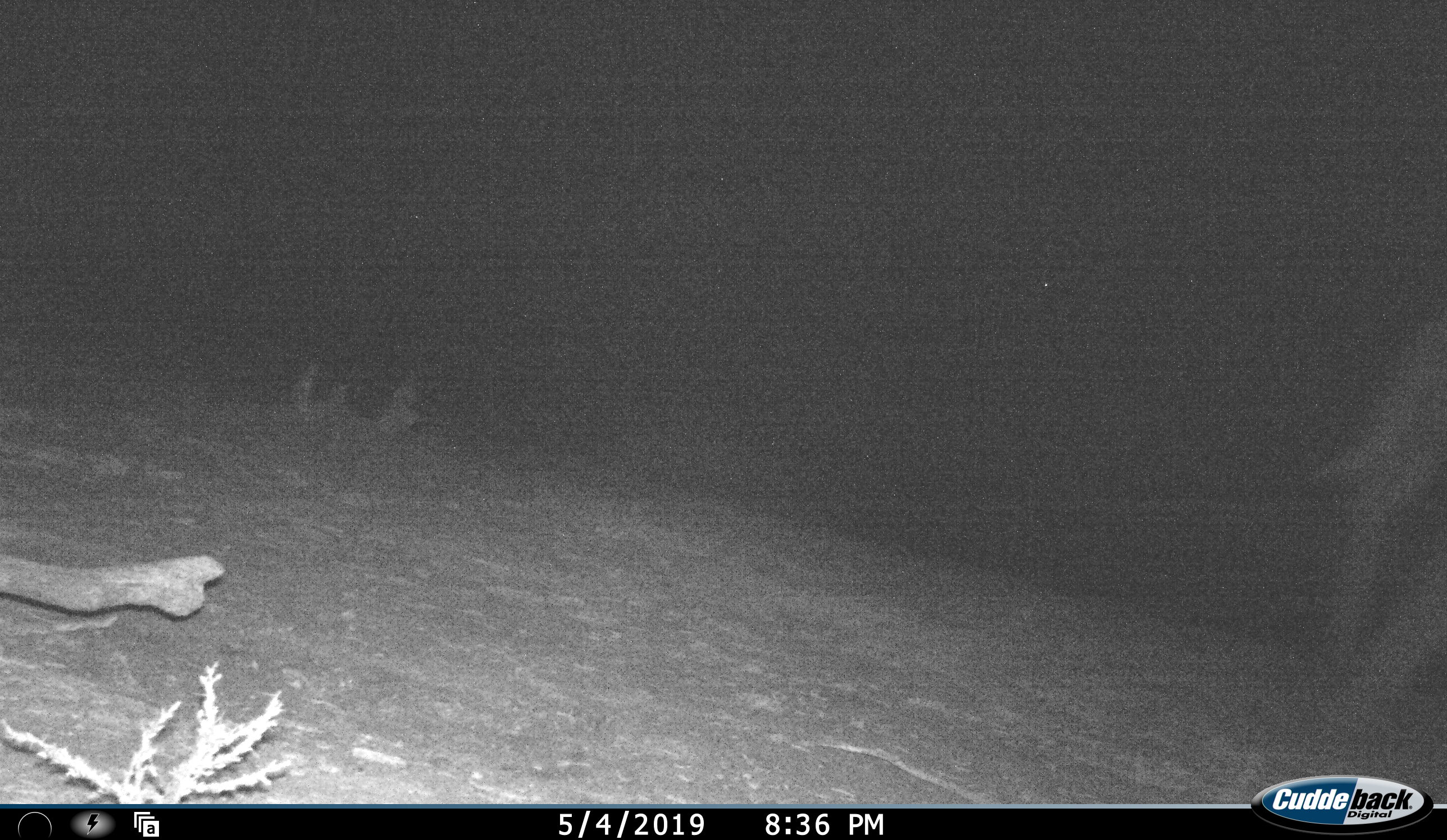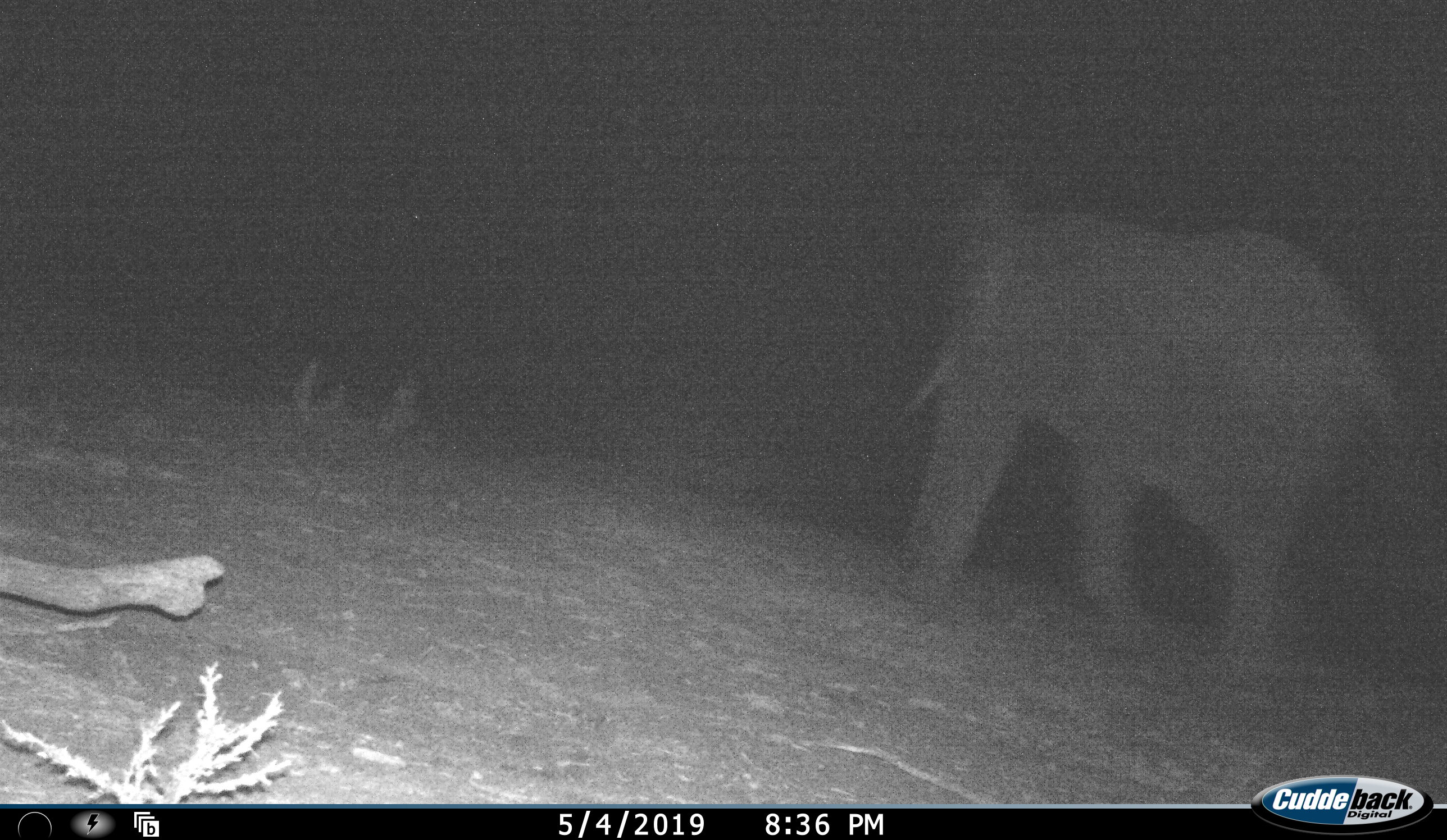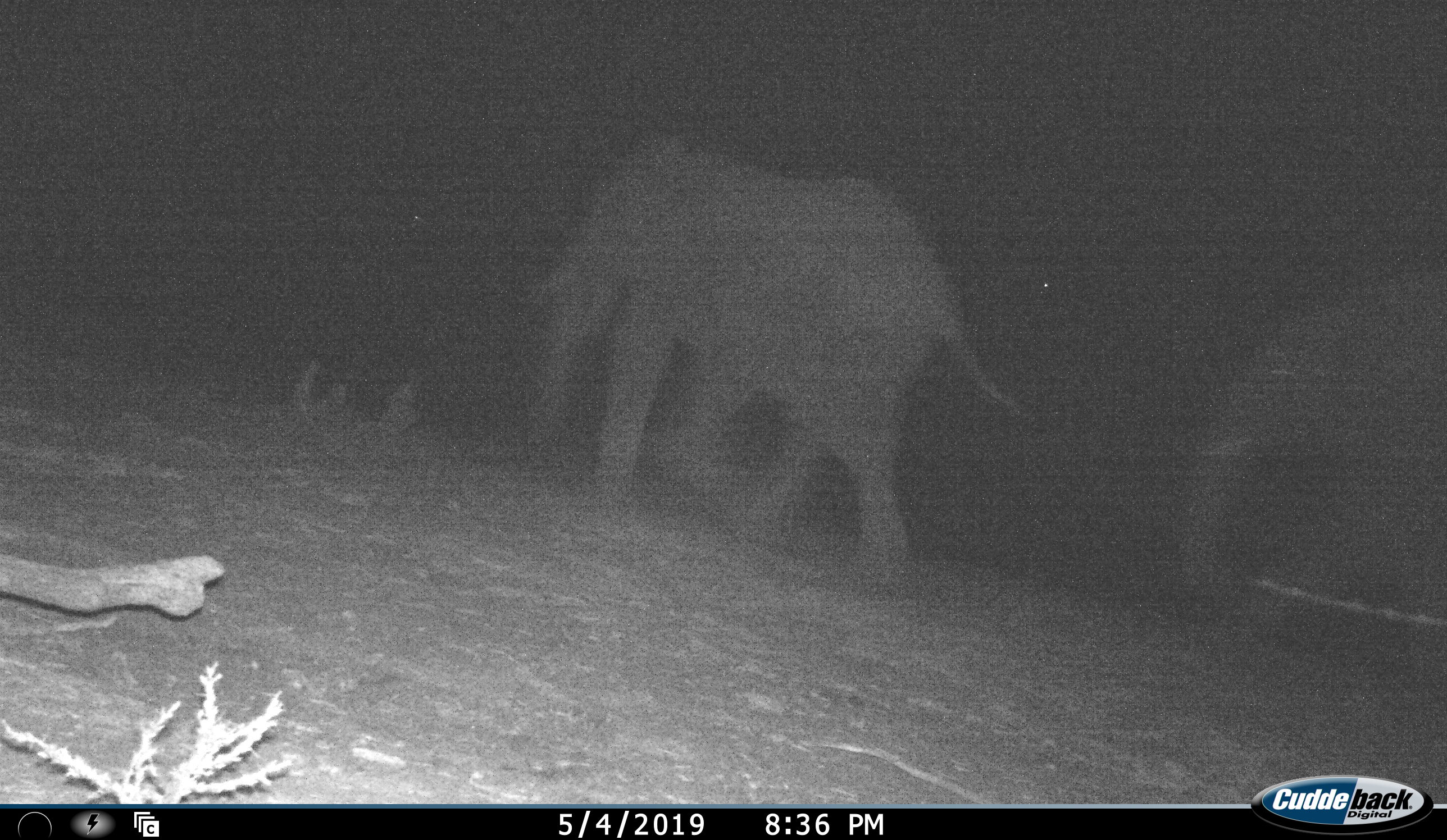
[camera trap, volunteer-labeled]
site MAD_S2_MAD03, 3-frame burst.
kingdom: Animalia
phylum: Chordata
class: Mammalia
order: Proboscidea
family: Elephantidae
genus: Loxodonta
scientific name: Loxodonta africana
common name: african bush elephant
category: elephant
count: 2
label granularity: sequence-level